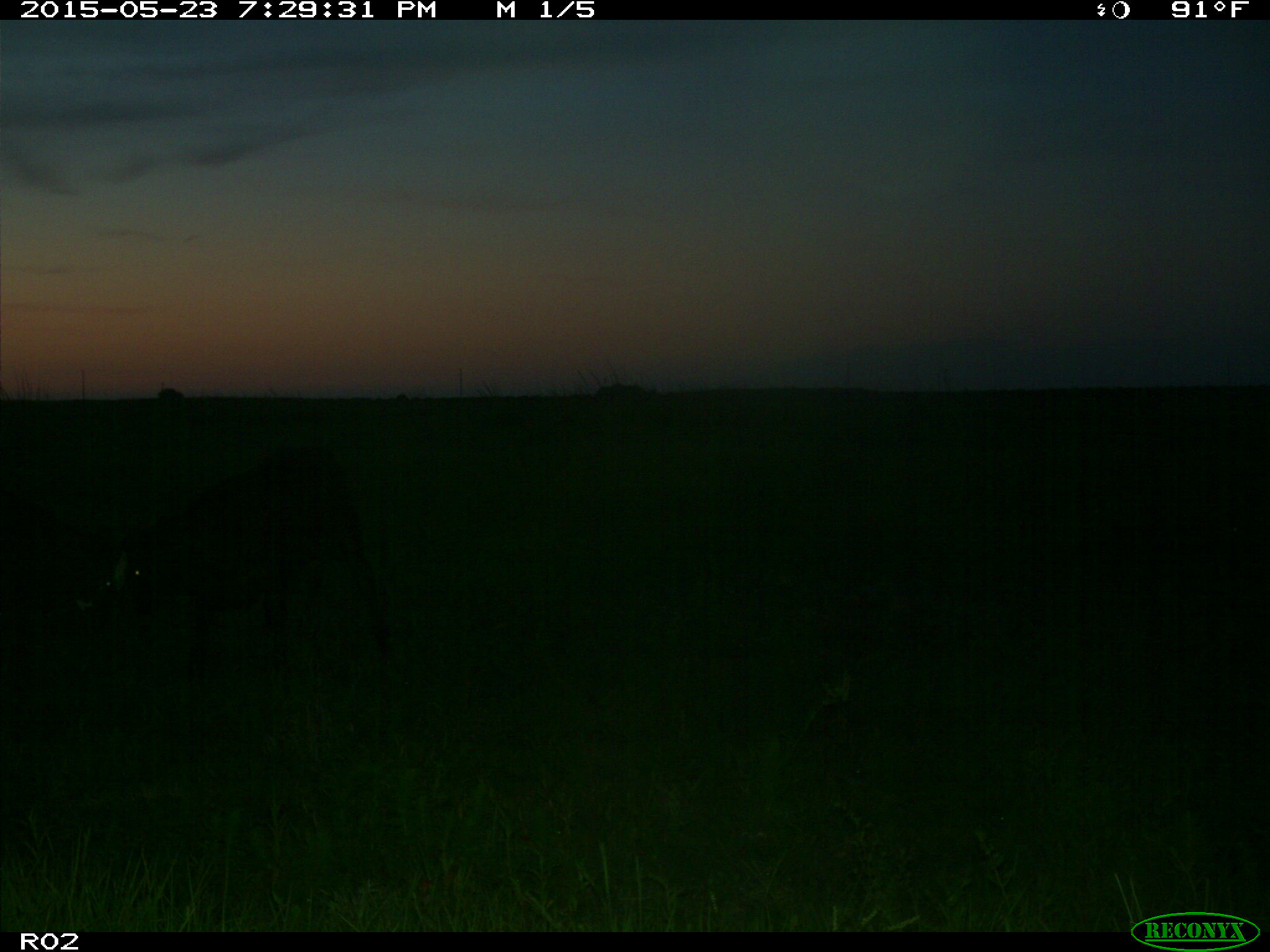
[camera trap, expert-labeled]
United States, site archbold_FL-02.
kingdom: Animalia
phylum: Chordata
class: Mammalia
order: Artiodactyla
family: Bovidae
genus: Bos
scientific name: Bos taurus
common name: domestic cow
Bos taurus (domestic cow).